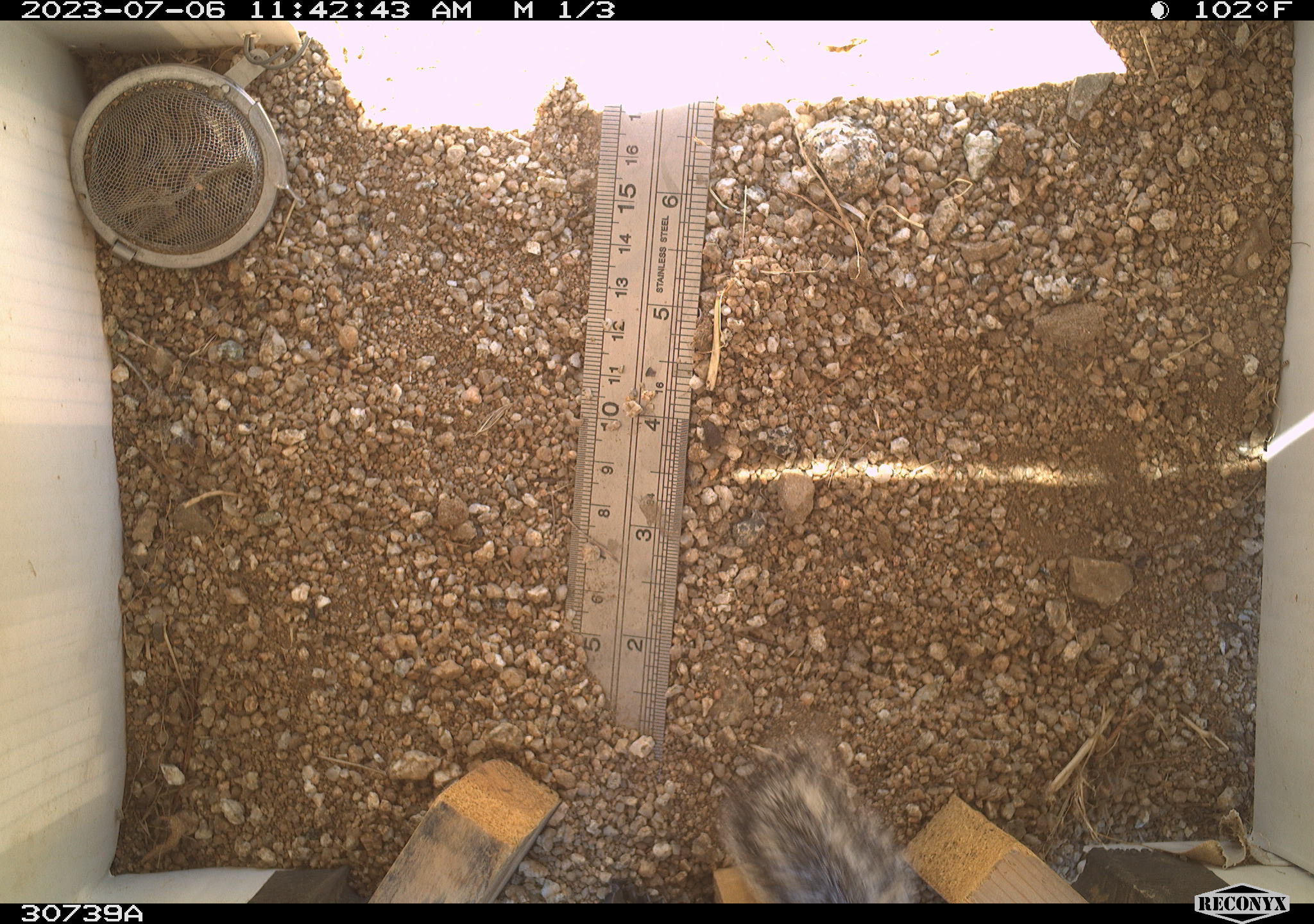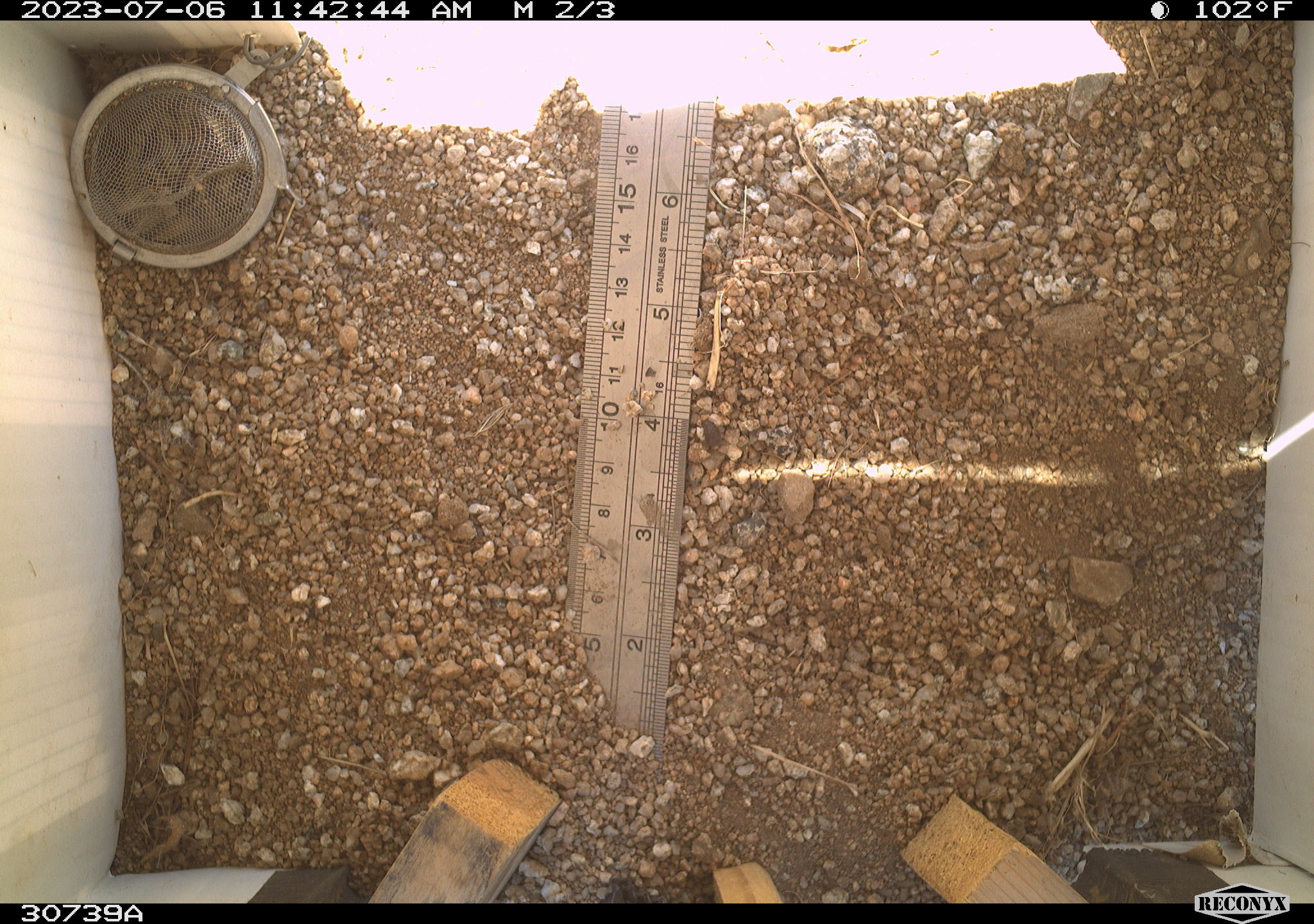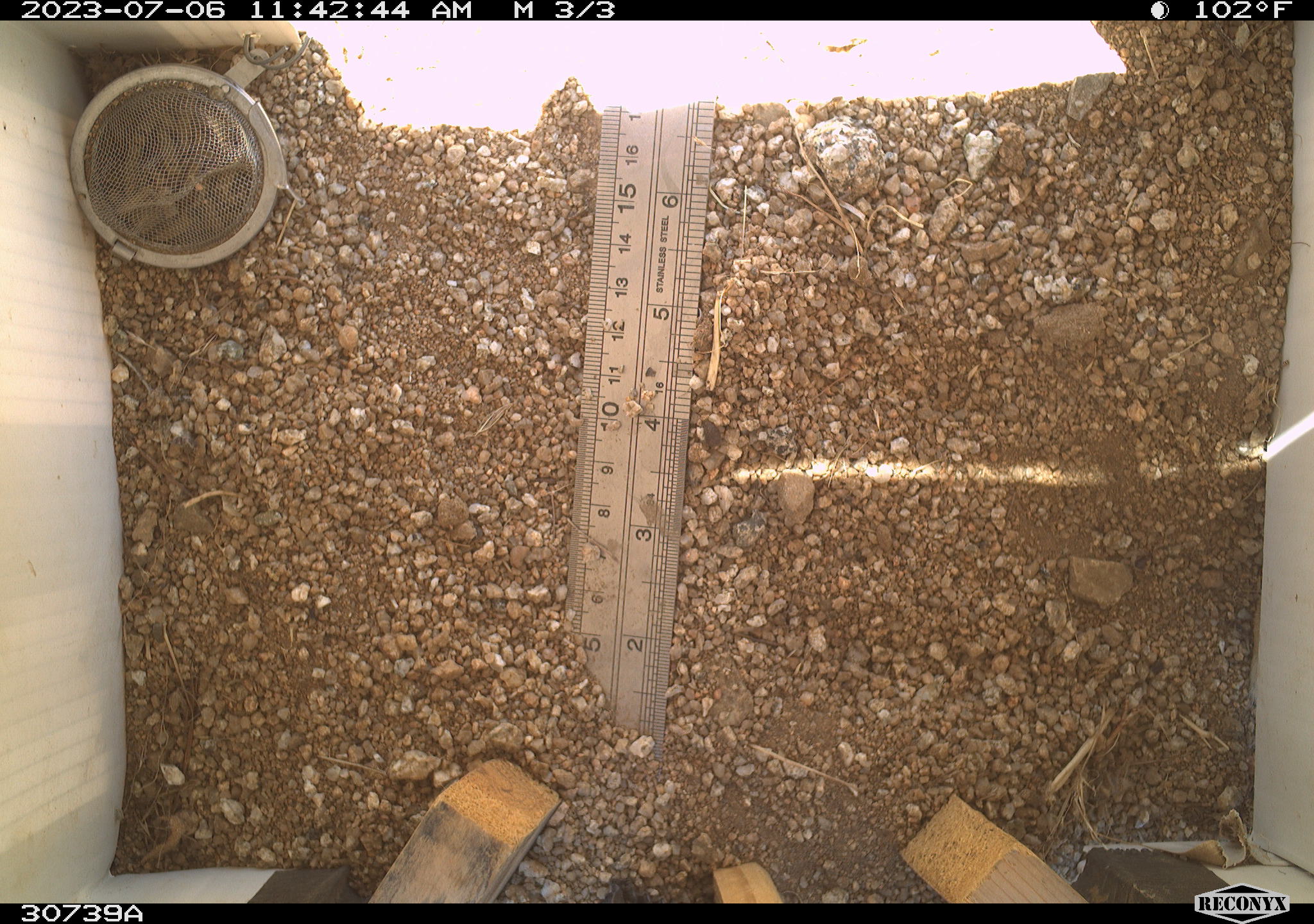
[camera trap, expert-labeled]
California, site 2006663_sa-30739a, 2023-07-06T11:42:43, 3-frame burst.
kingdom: Animalia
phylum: Chordata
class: Mammalia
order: Rodentia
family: Sciuridae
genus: Ammospermophilus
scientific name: Ammospermophilus leucurus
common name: white-tailed antelope squirrel